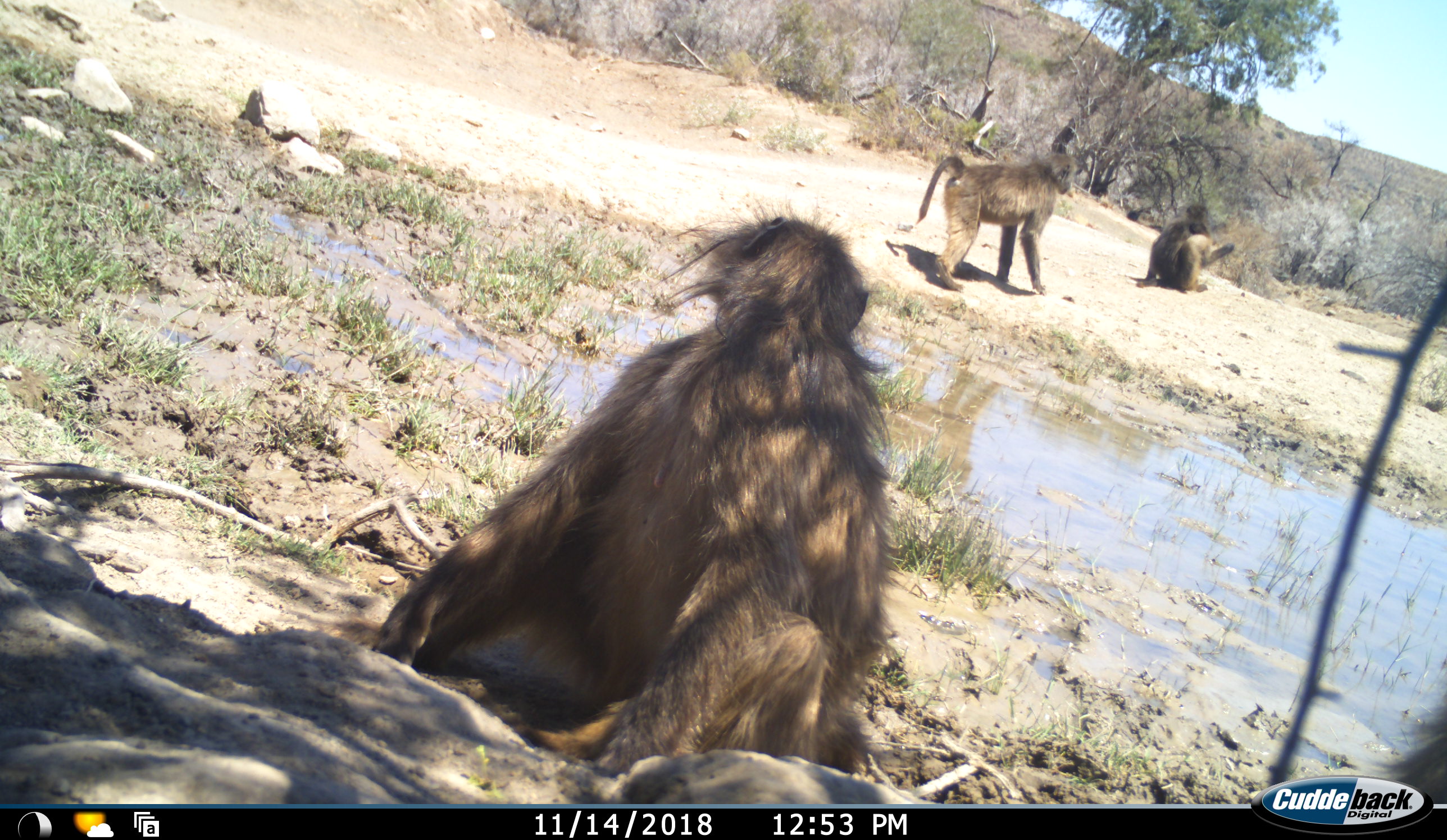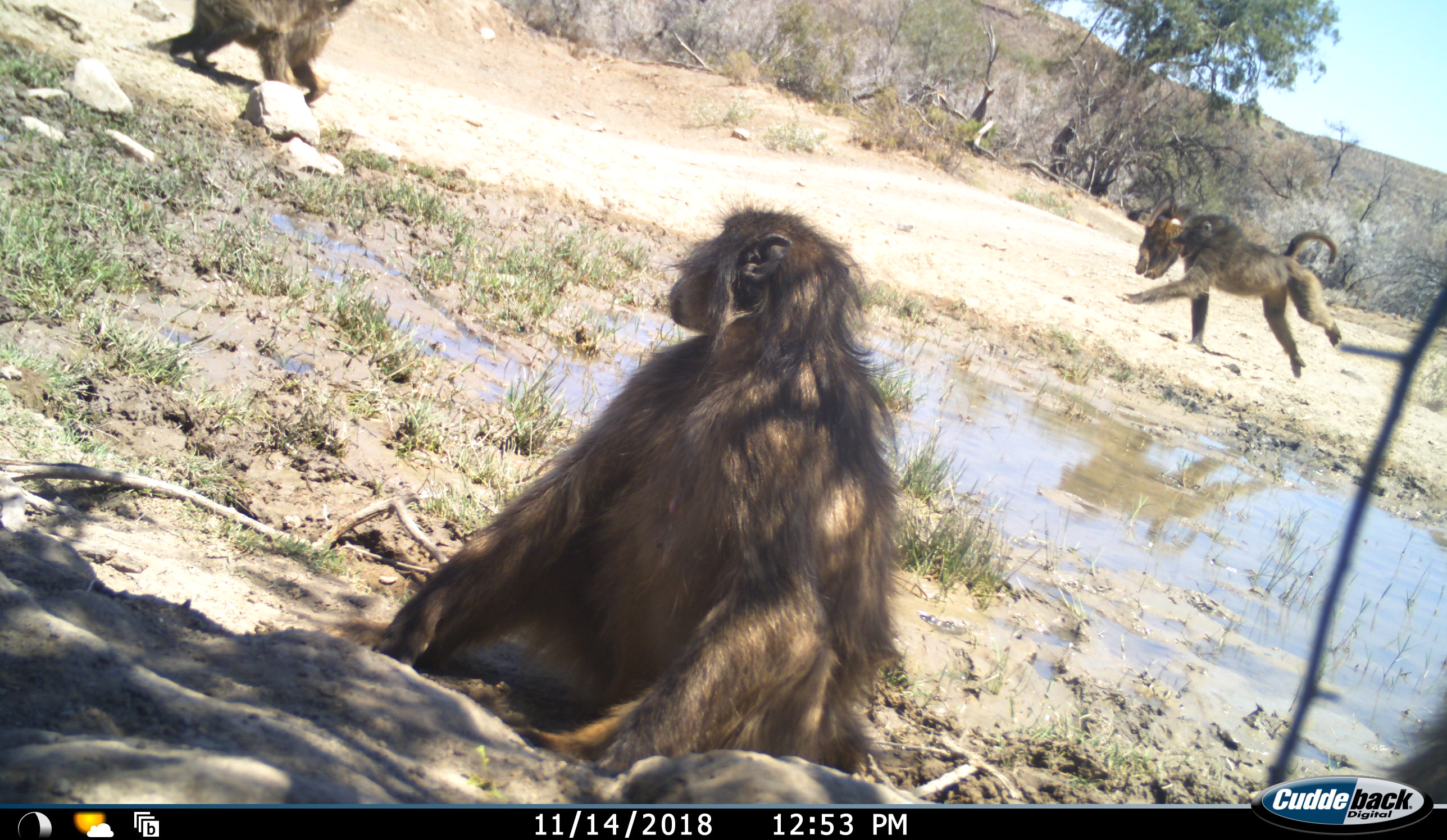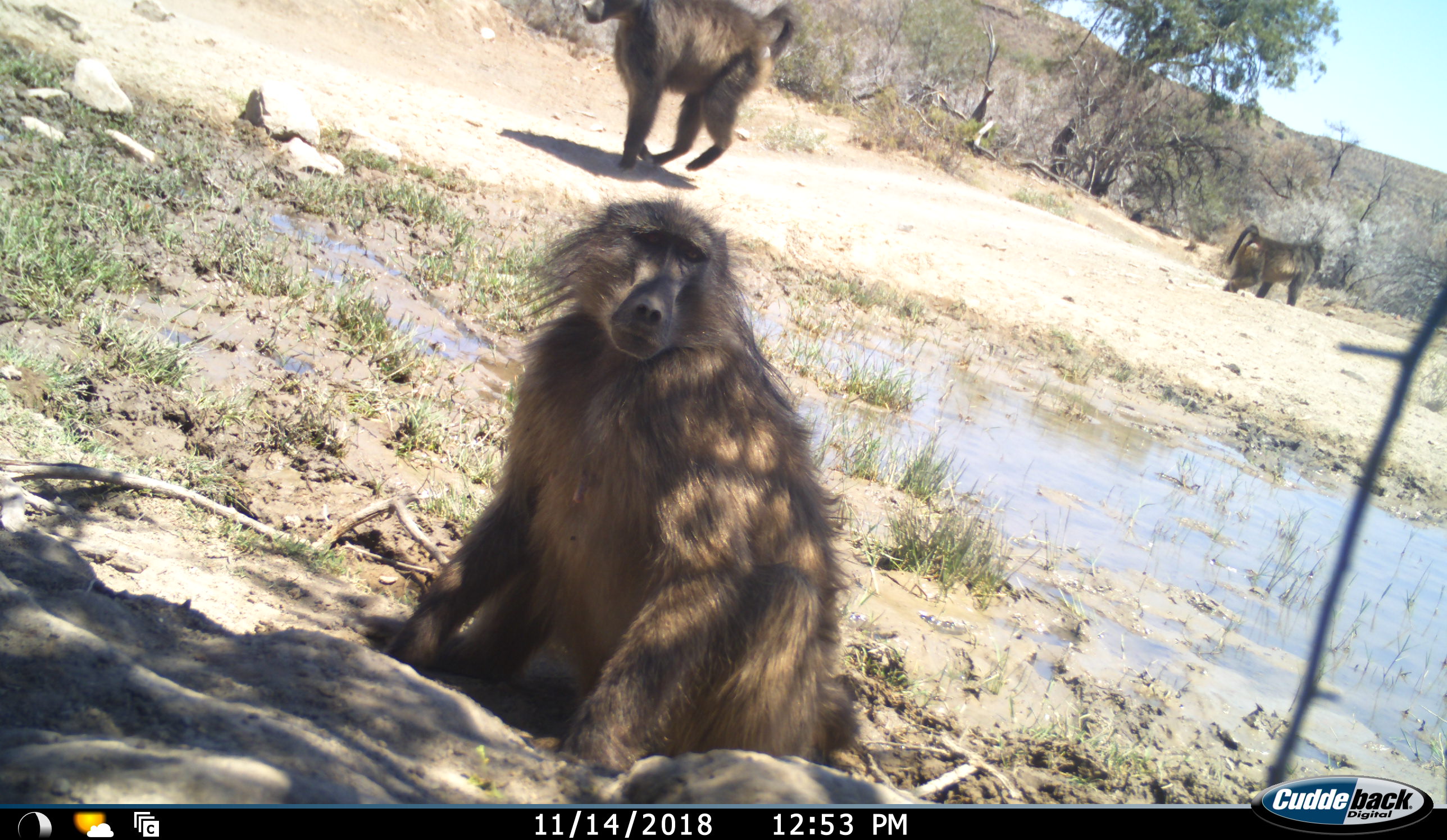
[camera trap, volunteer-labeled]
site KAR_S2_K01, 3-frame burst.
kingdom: Animalia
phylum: Chordata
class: Mammalia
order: Primates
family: Cercopithecidae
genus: Papio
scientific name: Papio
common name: baboon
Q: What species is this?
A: Baboon (Papio).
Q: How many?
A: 4.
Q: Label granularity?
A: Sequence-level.